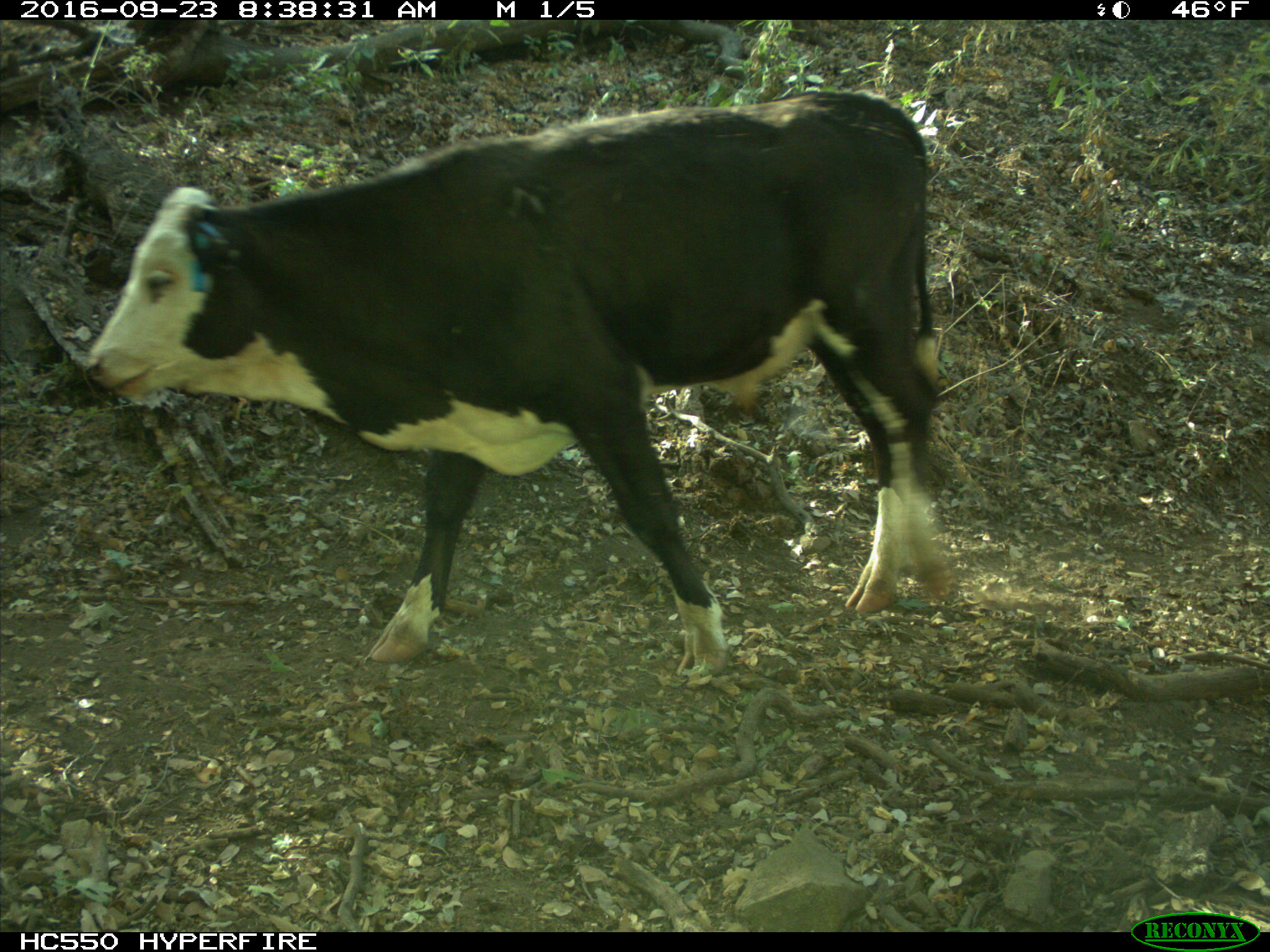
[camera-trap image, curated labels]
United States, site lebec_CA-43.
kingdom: Animalia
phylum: Chordata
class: Mammalia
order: Artiodactyla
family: Bovidae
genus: Bos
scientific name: Bos taurus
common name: domestic cow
Bos taurus (domestic cow).